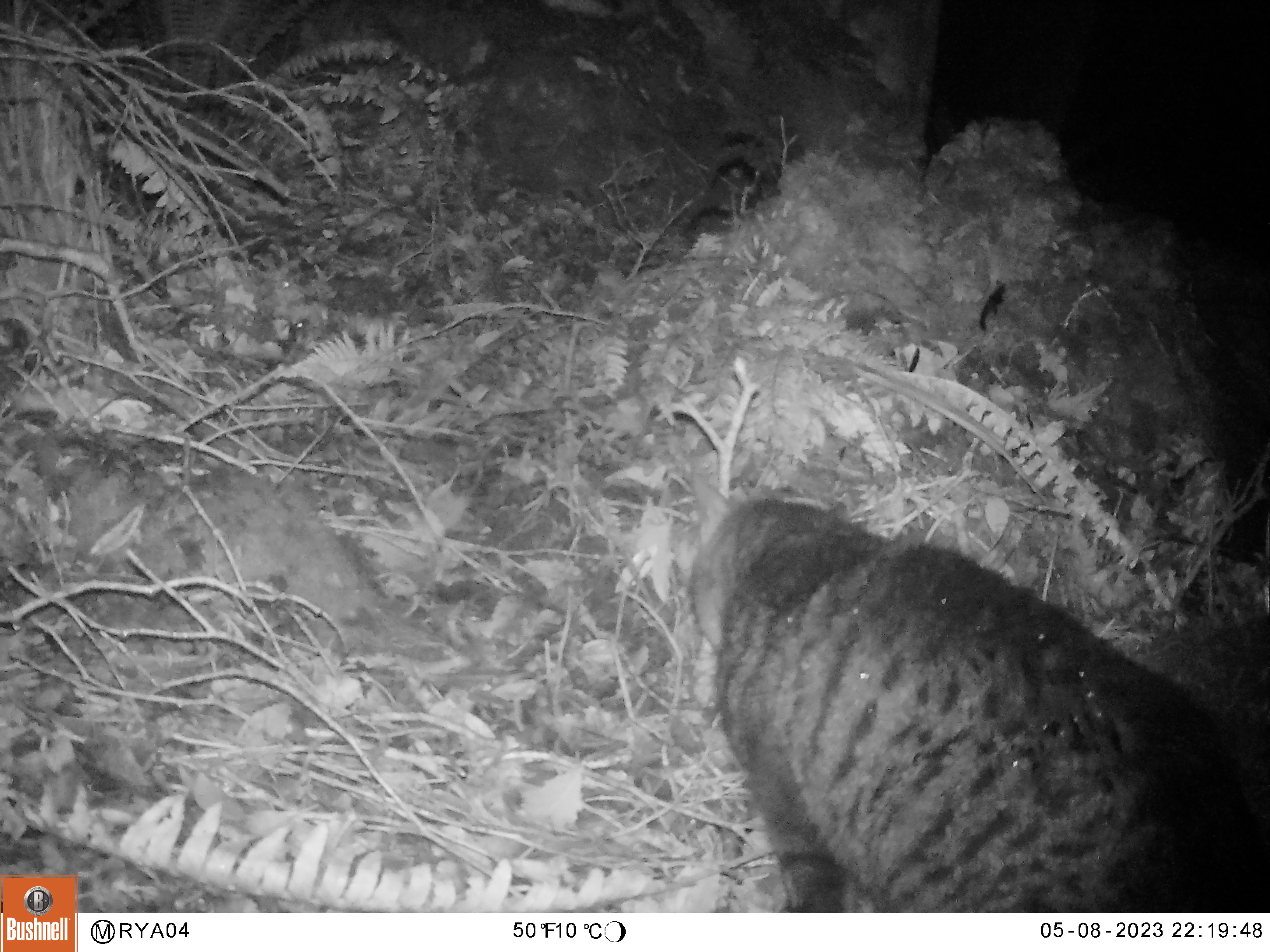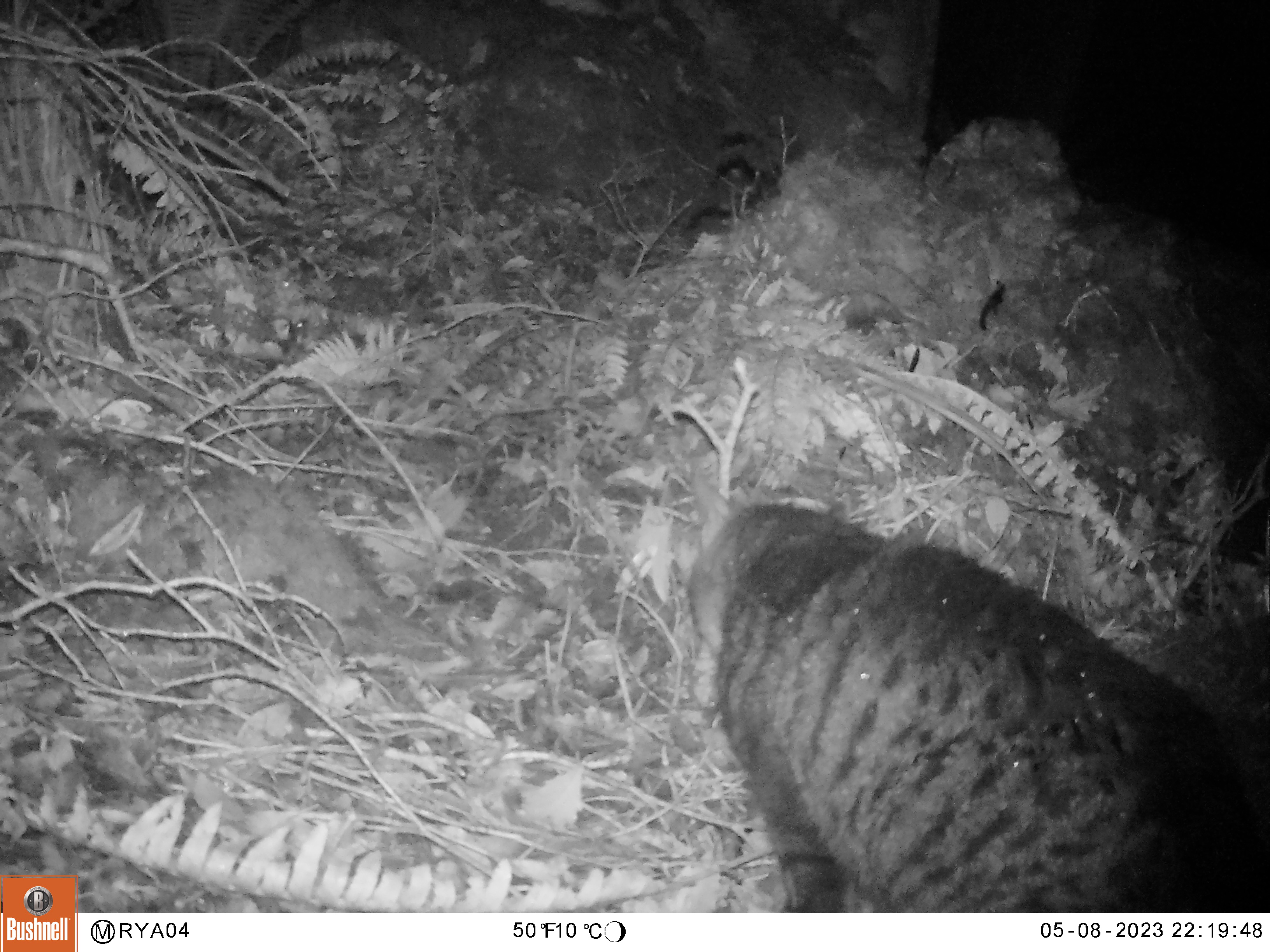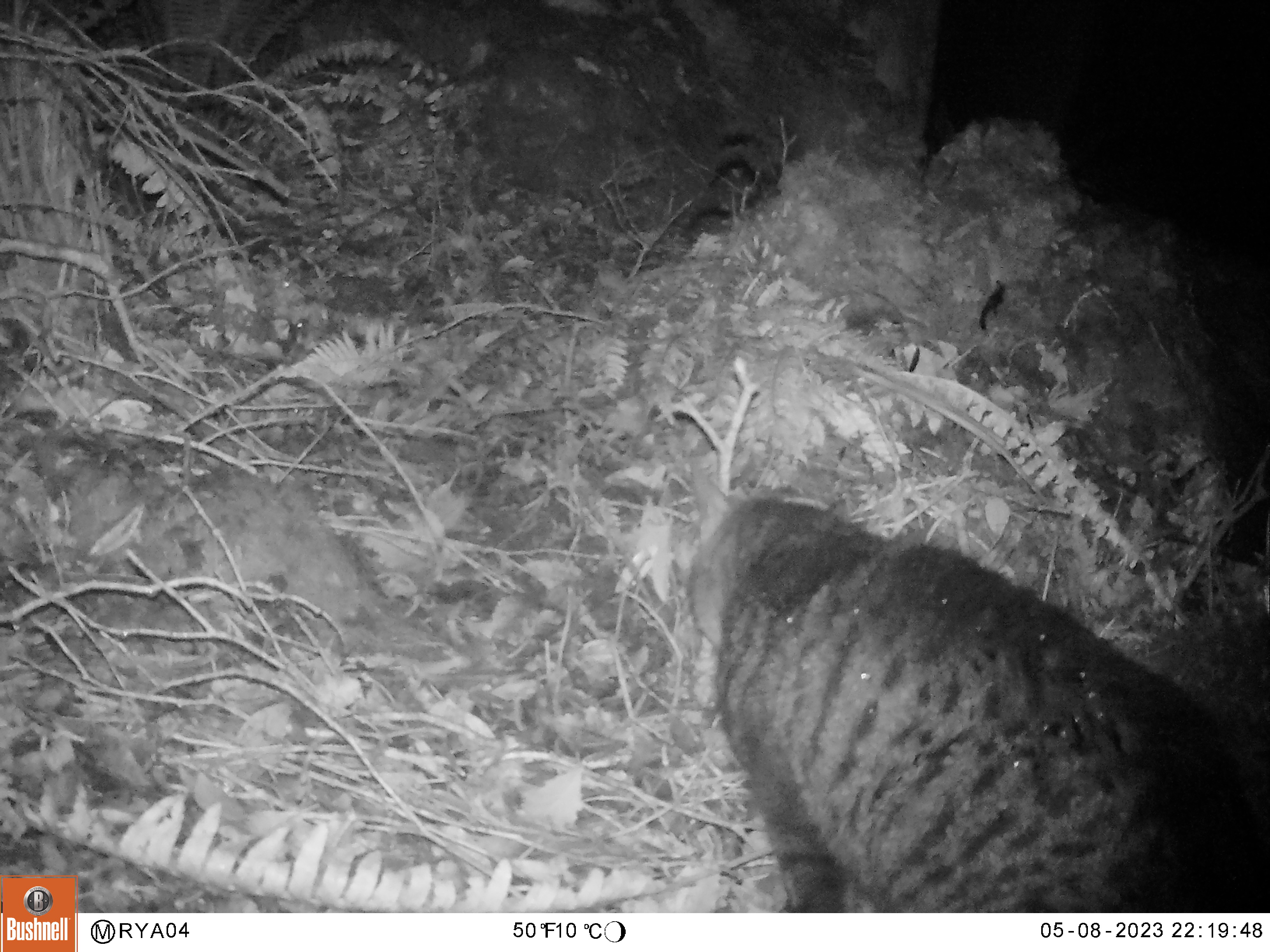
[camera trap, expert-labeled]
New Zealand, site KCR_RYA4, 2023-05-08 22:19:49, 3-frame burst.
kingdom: Animalia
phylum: Chordata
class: Mammalia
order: Carnivora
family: Felidae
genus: Felis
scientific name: Felis catus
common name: domestic cat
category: cat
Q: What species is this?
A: Cat (domestic cat) (Felis catus).